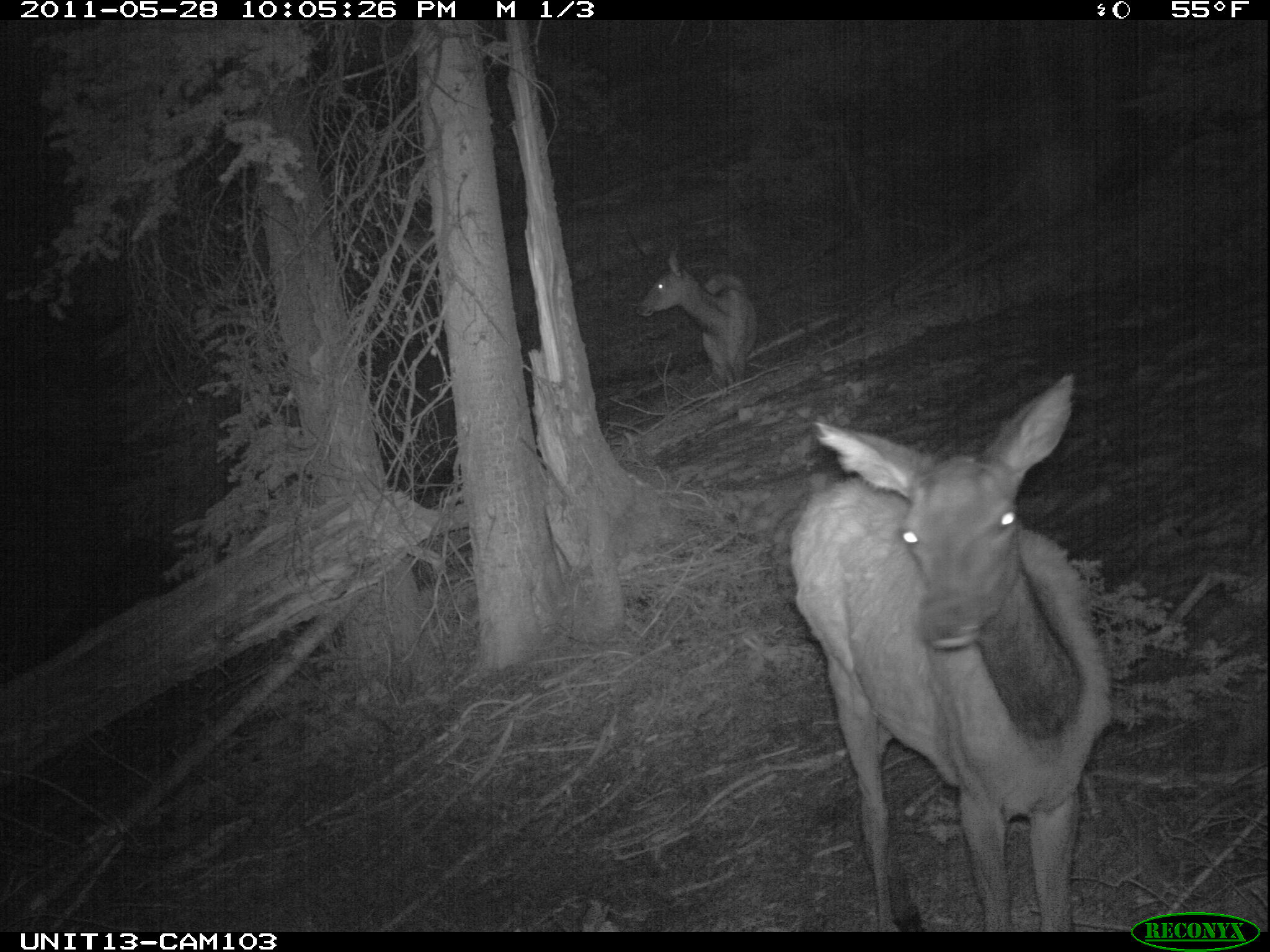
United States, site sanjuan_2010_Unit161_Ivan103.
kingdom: Animalia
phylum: Chordata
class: Mammalia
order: Artiodactyla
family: Cervidae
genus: Cervus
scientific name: Cervus elaphus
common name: red deer